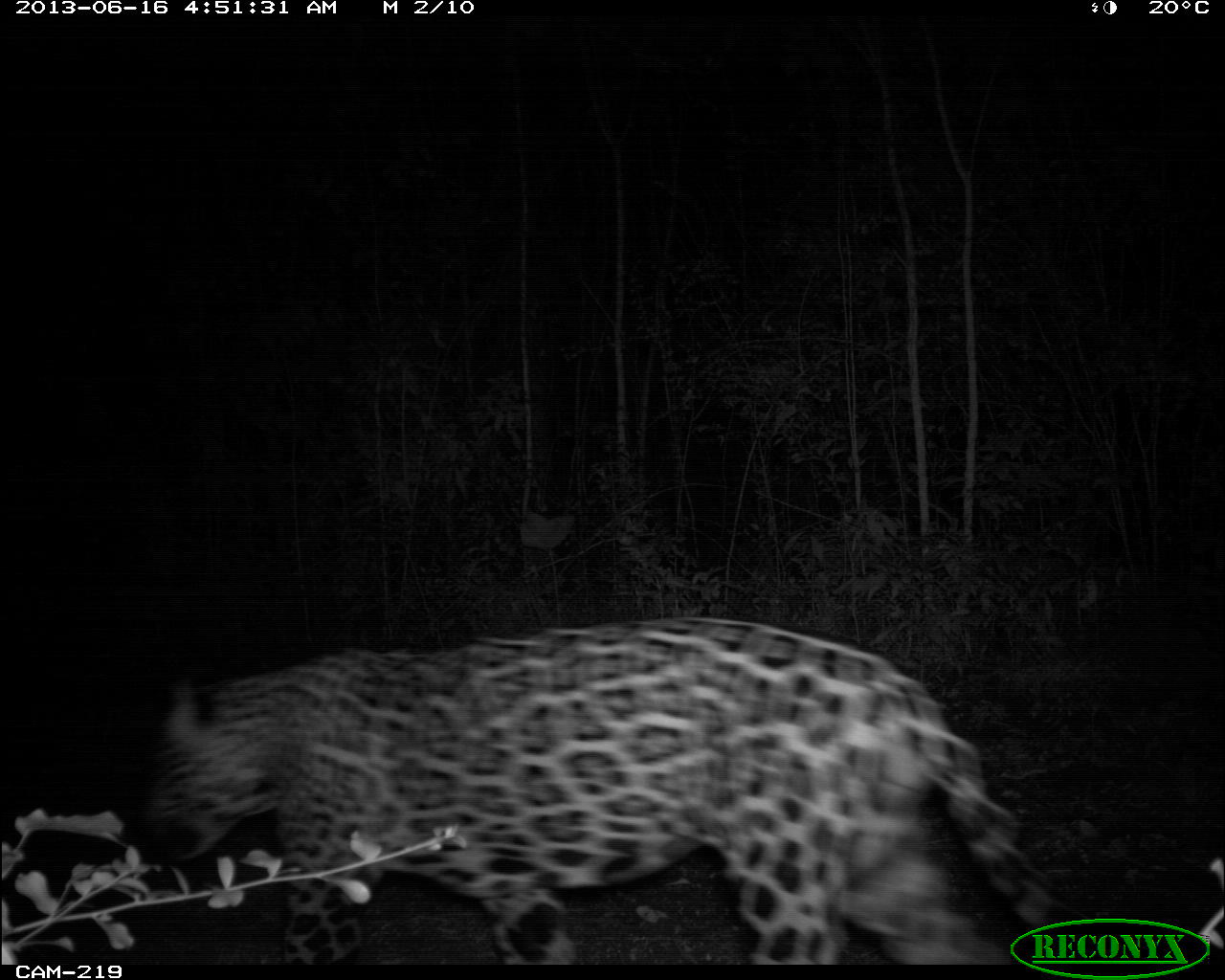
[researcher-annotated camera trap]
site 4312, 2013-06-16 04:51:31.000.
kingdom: Animalia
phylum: Chordata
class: Mammalia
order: Carnivora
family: Felidae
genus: Panthera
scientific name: Panthera onca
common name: jaguar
Panthera onca (jaguar), count 1, sex male.